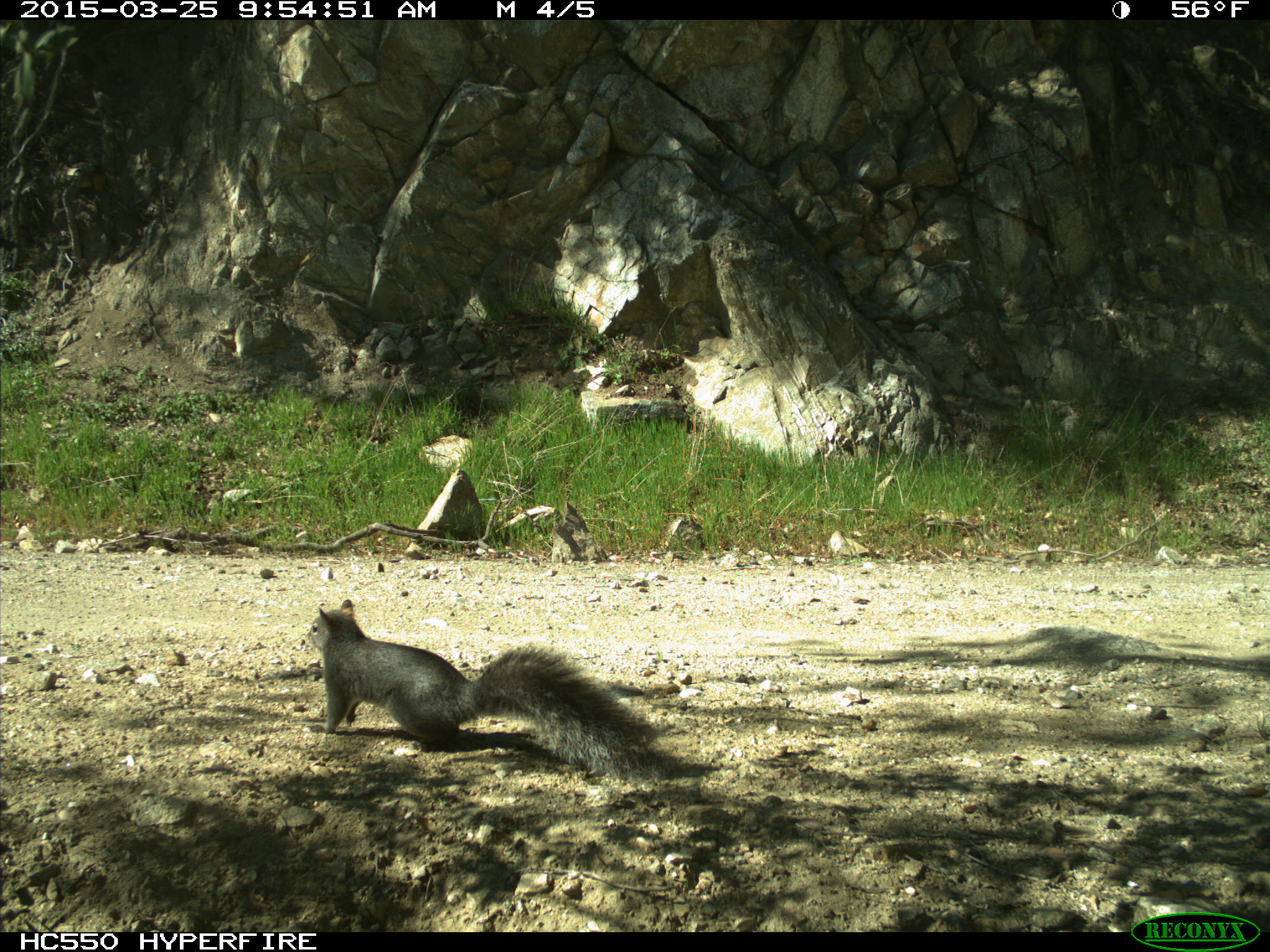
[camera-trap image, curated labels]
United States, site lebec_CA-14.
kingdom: Animalia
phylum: Chordata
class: Mammalia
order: Rodentia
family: Sciuridae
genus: Sciurus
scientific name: Sciurus carolinensis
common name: eastern gray squirrel